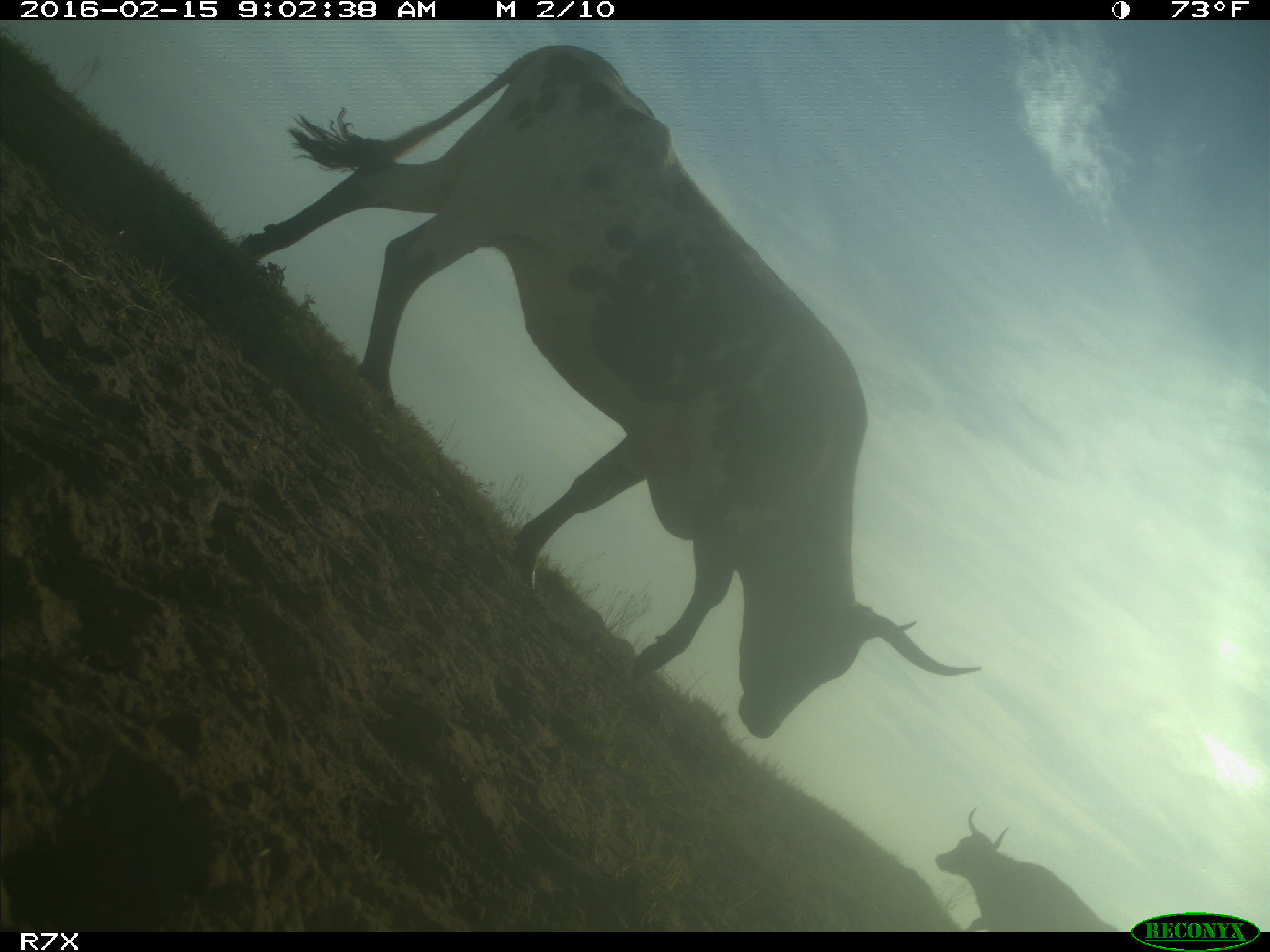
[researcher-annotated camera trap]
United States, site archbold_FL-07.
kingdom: Animalia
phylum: Chordata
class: Mammalia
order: Artiodactyla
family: Bovidae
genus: Bos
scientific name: Bos taurus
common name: domestic cow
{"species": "Bos taurus (domestic cow)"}